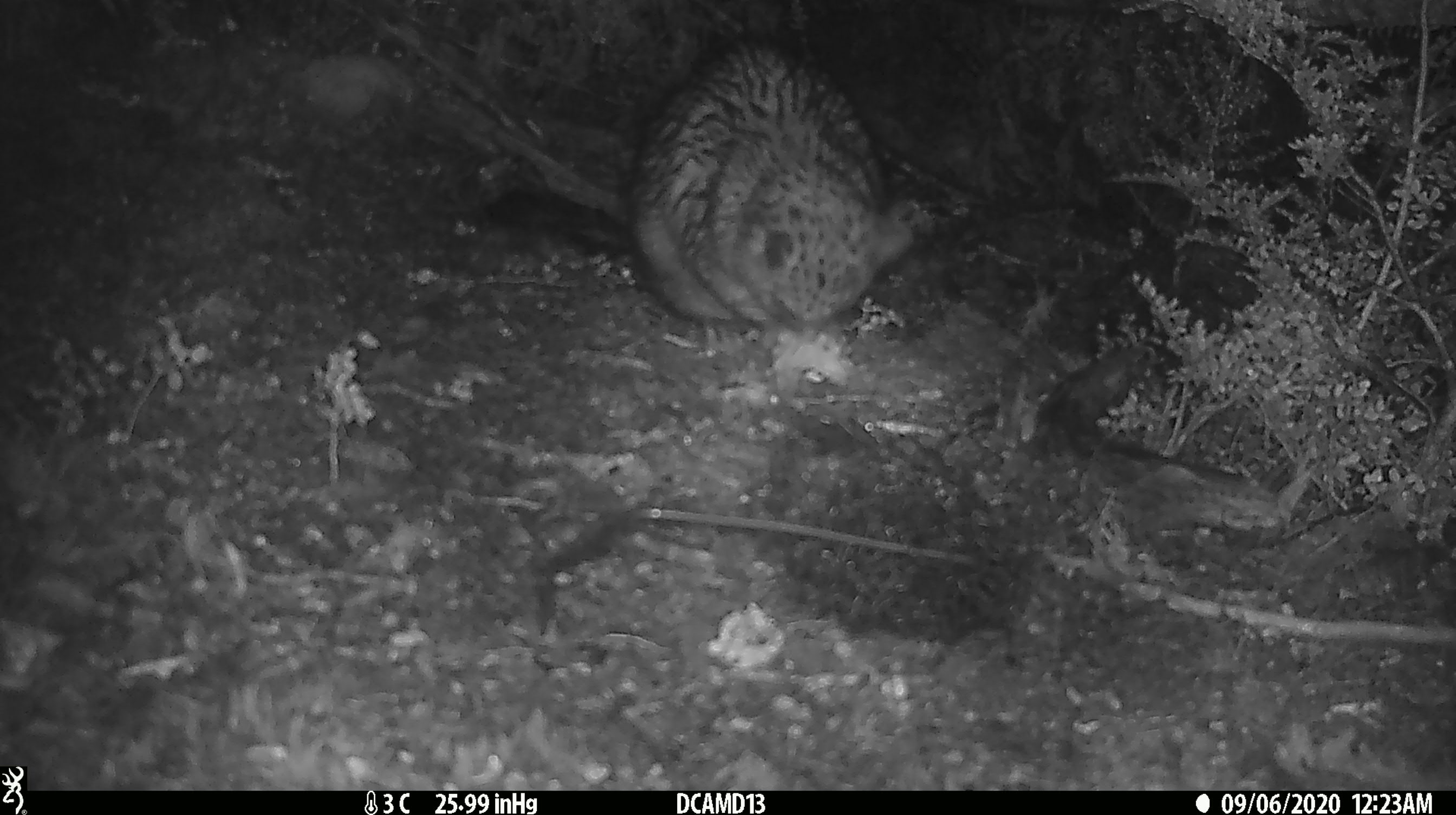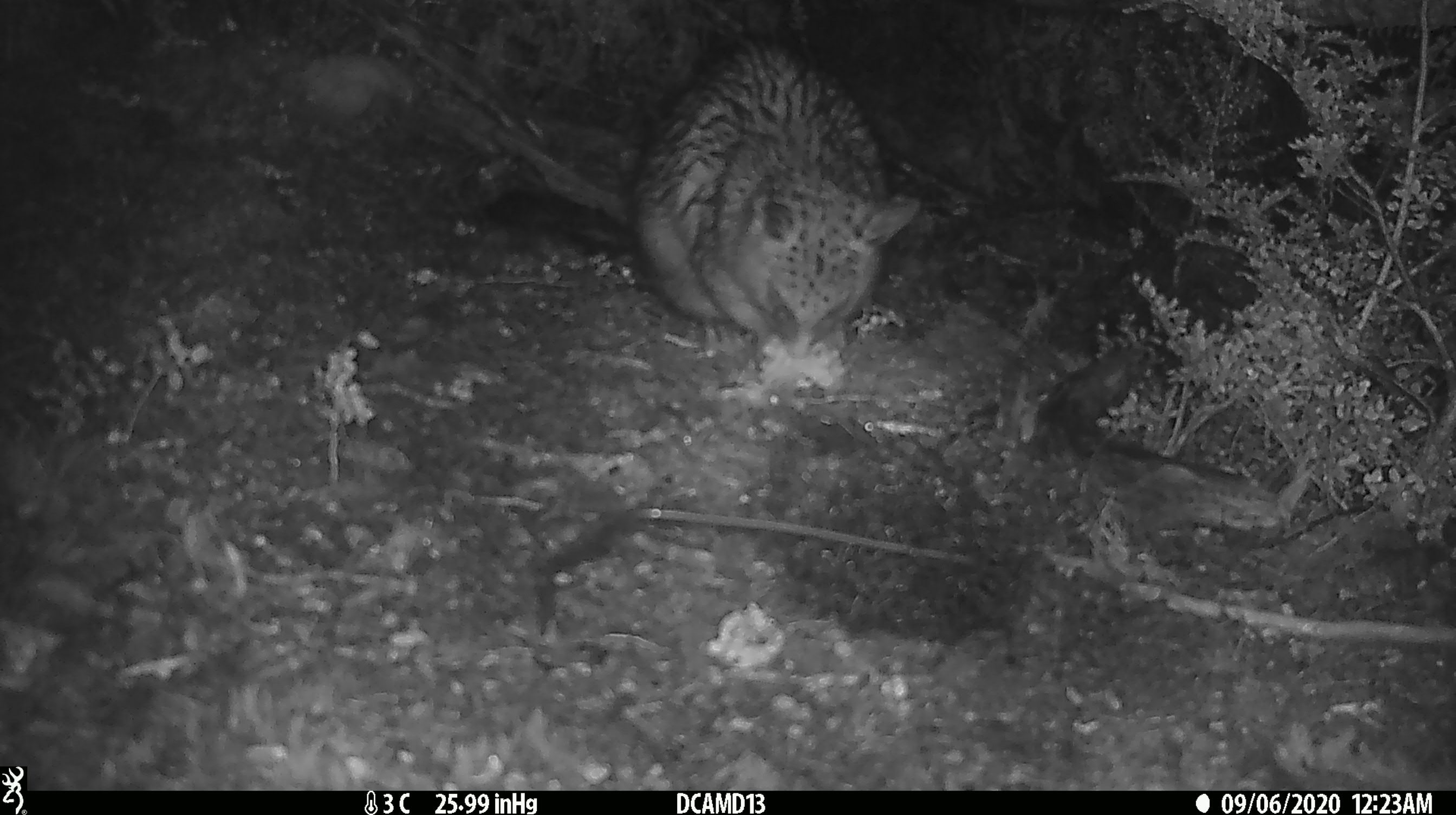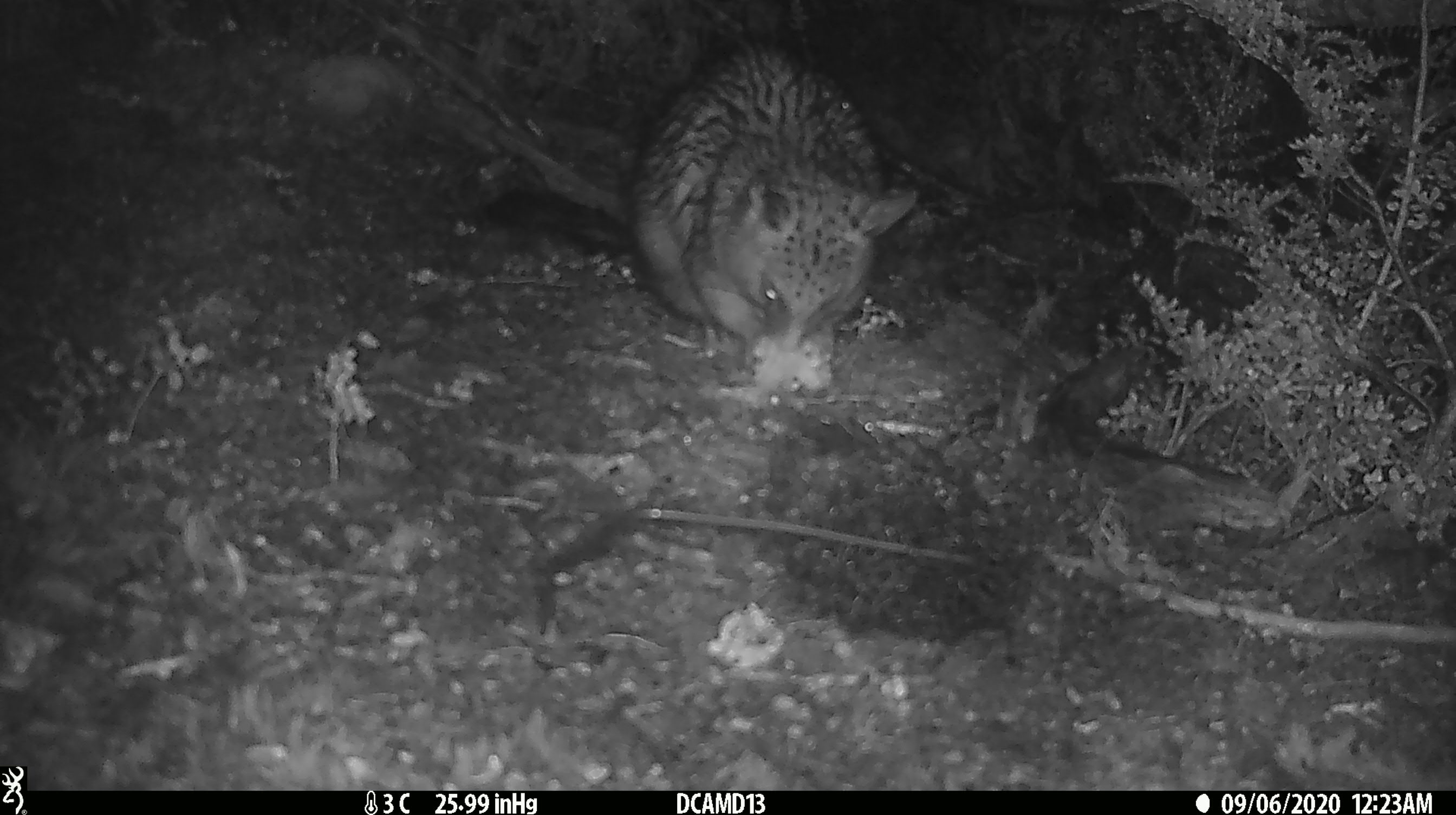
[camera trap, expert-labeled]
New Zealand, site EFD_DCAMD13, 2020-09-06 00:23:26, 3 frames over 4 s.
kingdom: Animalia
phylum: Chordata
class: Mammalia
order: Diprotodontia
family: Phalangeridae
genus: Trichosurus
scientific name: Trichosurus vulpecula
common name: common brushtail possum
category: possum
Possum (common brushtail possum) (Trichosurus vulpecula).